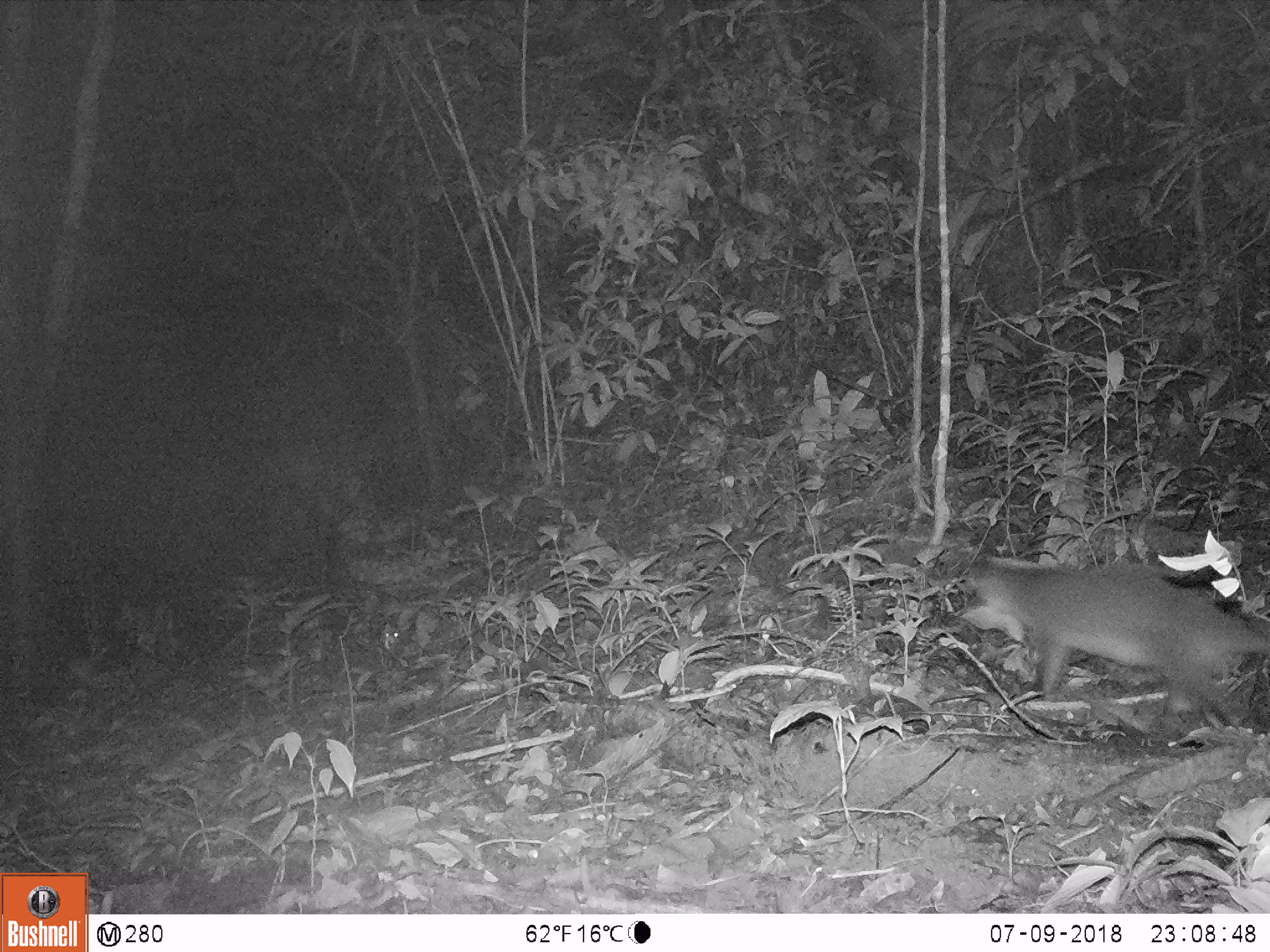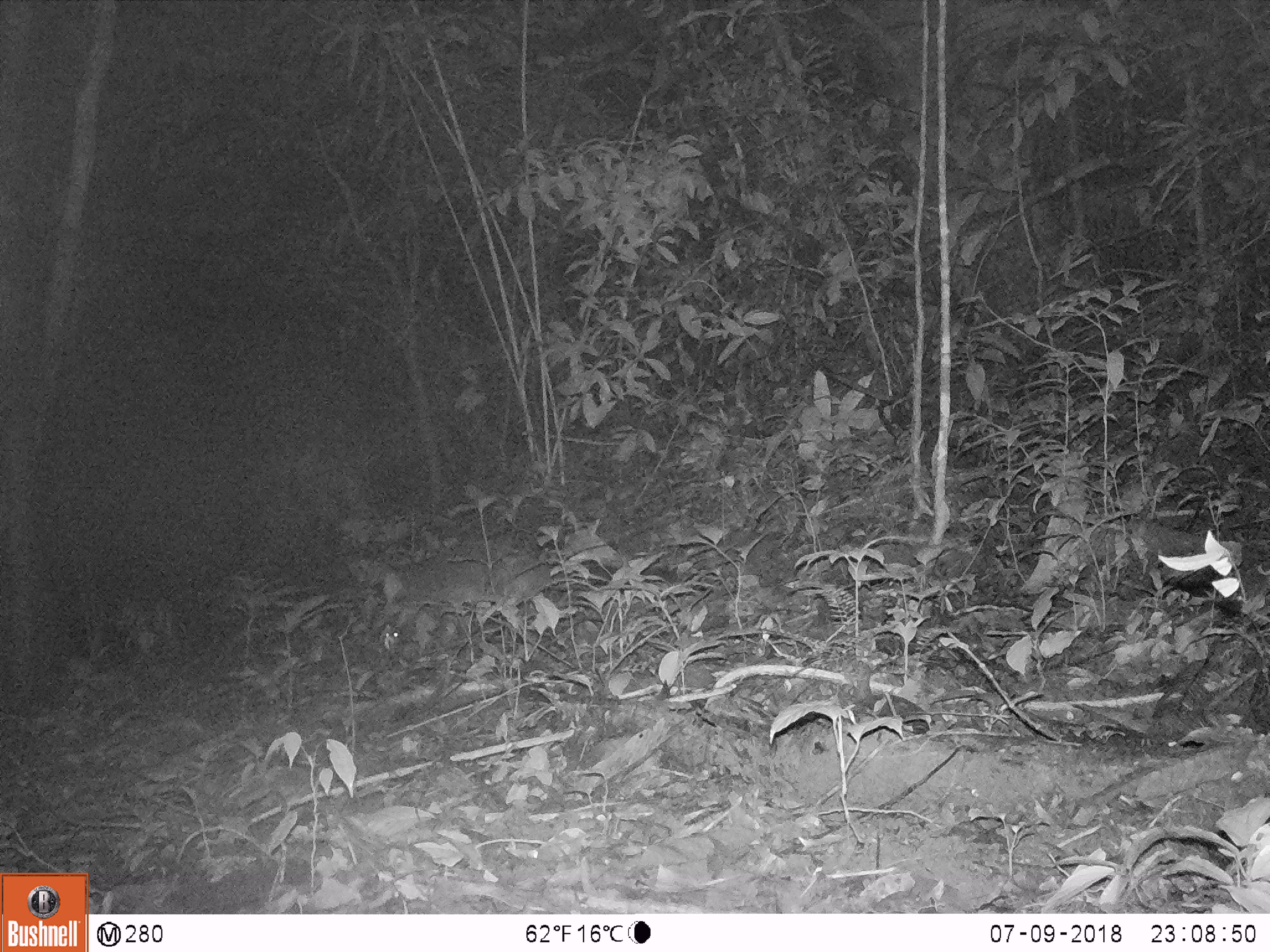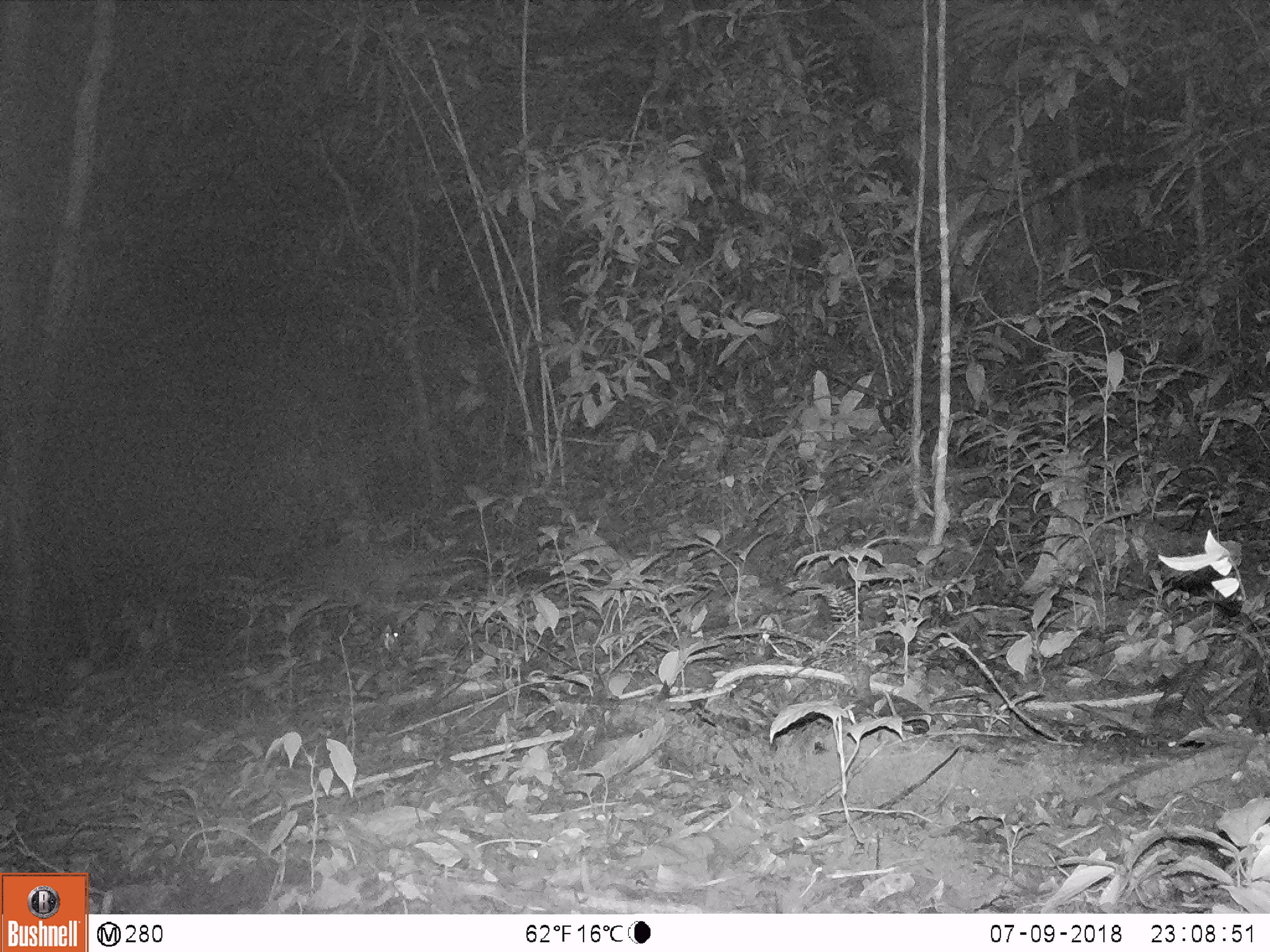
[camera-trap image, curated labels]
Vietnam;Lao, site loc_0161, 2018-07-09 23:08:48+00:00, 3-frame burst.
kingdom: Animalia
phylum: Chordata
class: Mammalia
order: Carnivora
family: Viverridae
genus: Paguma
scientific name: Paguma larvata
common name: masked palm civet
Masked palm civet (Paguma larvata). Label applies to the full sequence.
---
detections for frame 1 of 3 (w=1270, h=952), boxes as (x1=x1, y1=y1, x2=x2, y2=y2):
masked palm civet: (x1=960, y1=554, x2=1268, y2=724)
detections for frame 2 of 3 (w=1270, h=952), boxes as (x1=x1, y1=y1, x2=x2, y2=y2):
masked palm civet: (x1=378, y1=536, x2=603, y2=630)